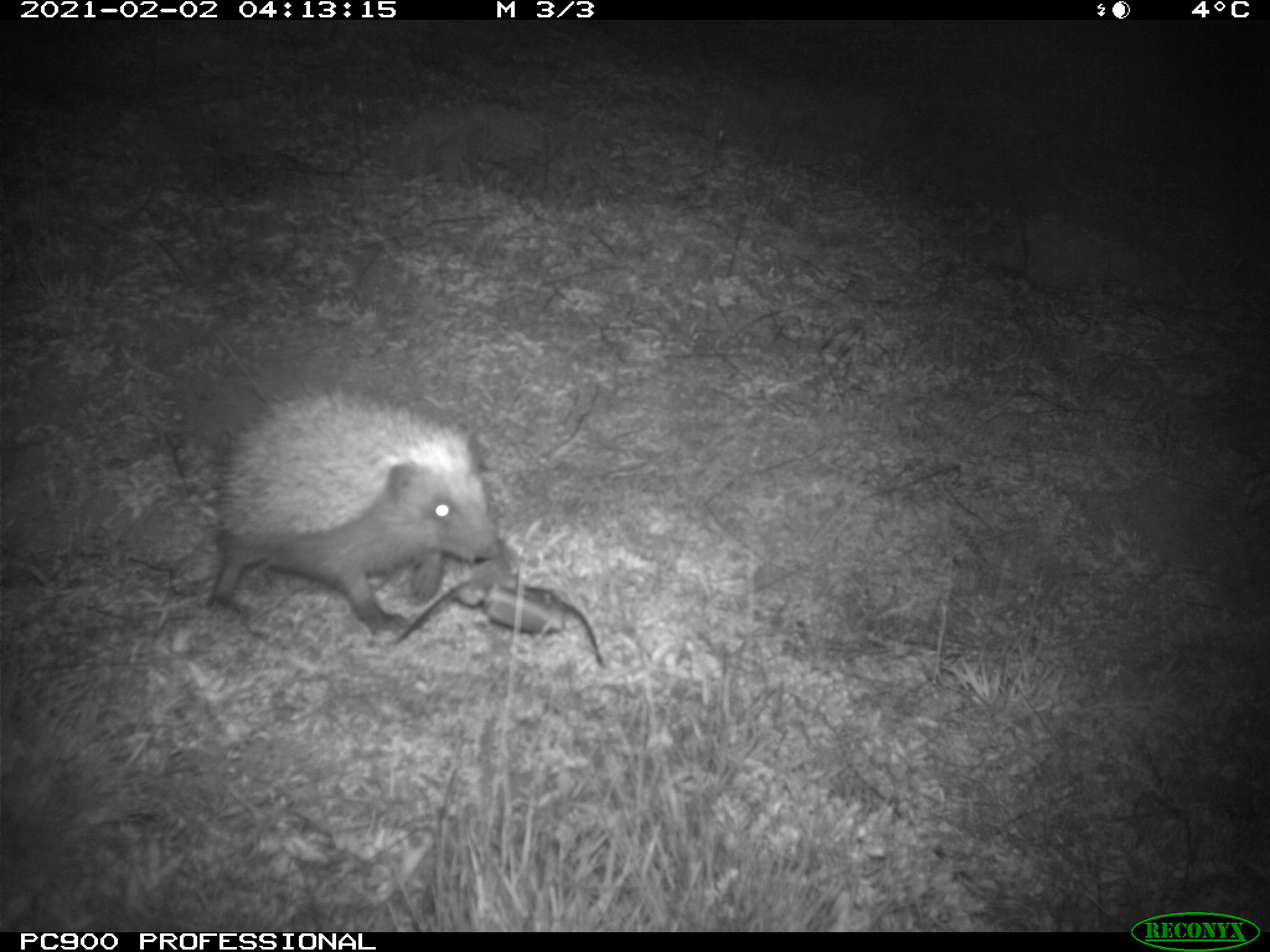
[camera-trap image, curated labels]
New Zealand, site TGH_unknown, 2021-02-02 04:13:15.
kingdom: Animalia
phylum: Chordata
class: Mammalia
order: Eulipotyphla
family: Erinaceidae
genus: Erinaceus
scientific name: Erinaceus europaeus europaeus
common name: european hedgehog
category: hedgehog